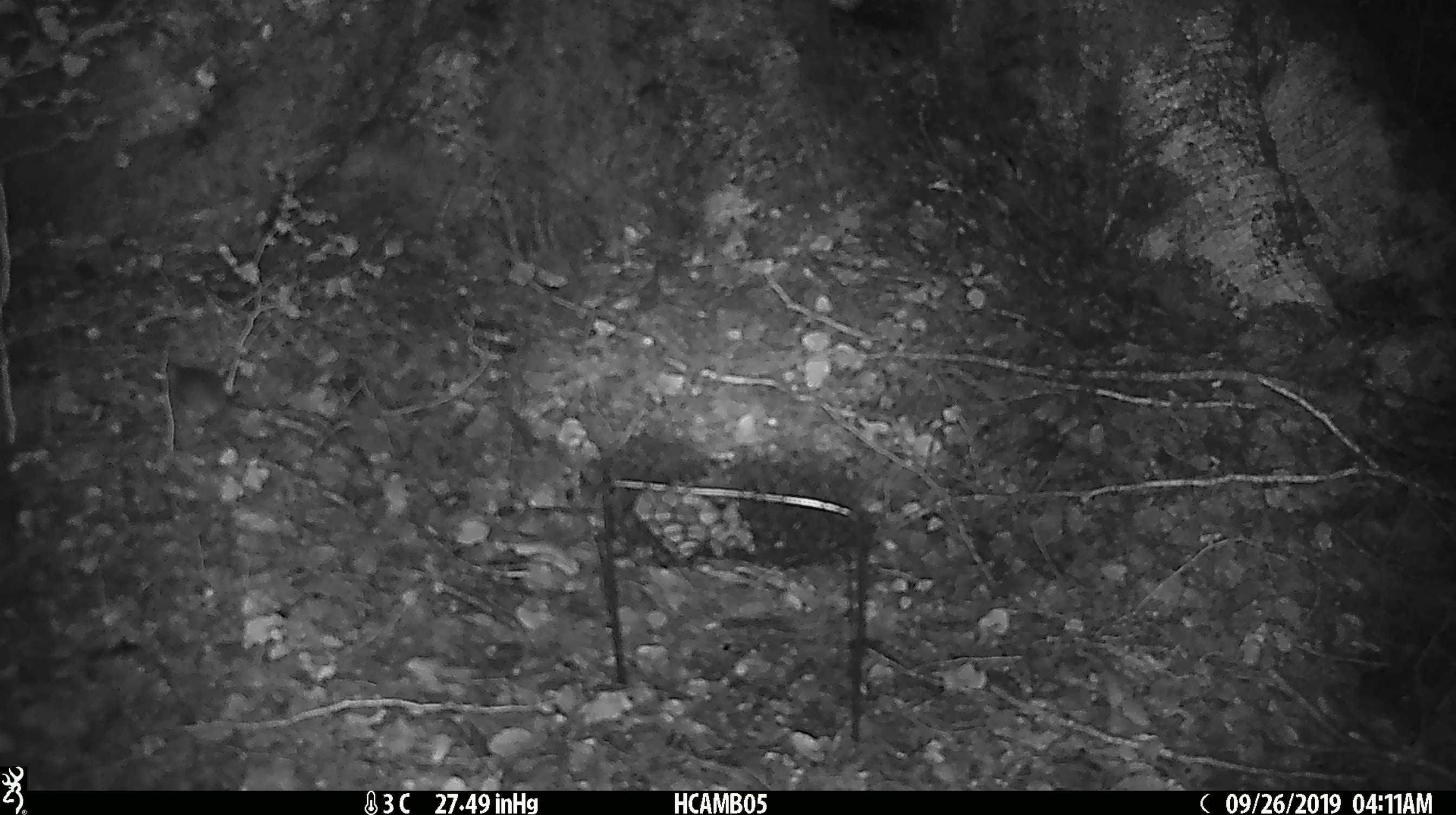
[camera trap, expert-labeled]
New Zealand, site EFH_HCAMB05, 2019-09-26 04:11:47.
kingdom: Animalia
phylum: Chordata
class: Mammalia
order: Rodentia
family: Muridae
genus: Mus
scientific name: Mus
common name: mouse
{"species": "mouse (Mus)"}